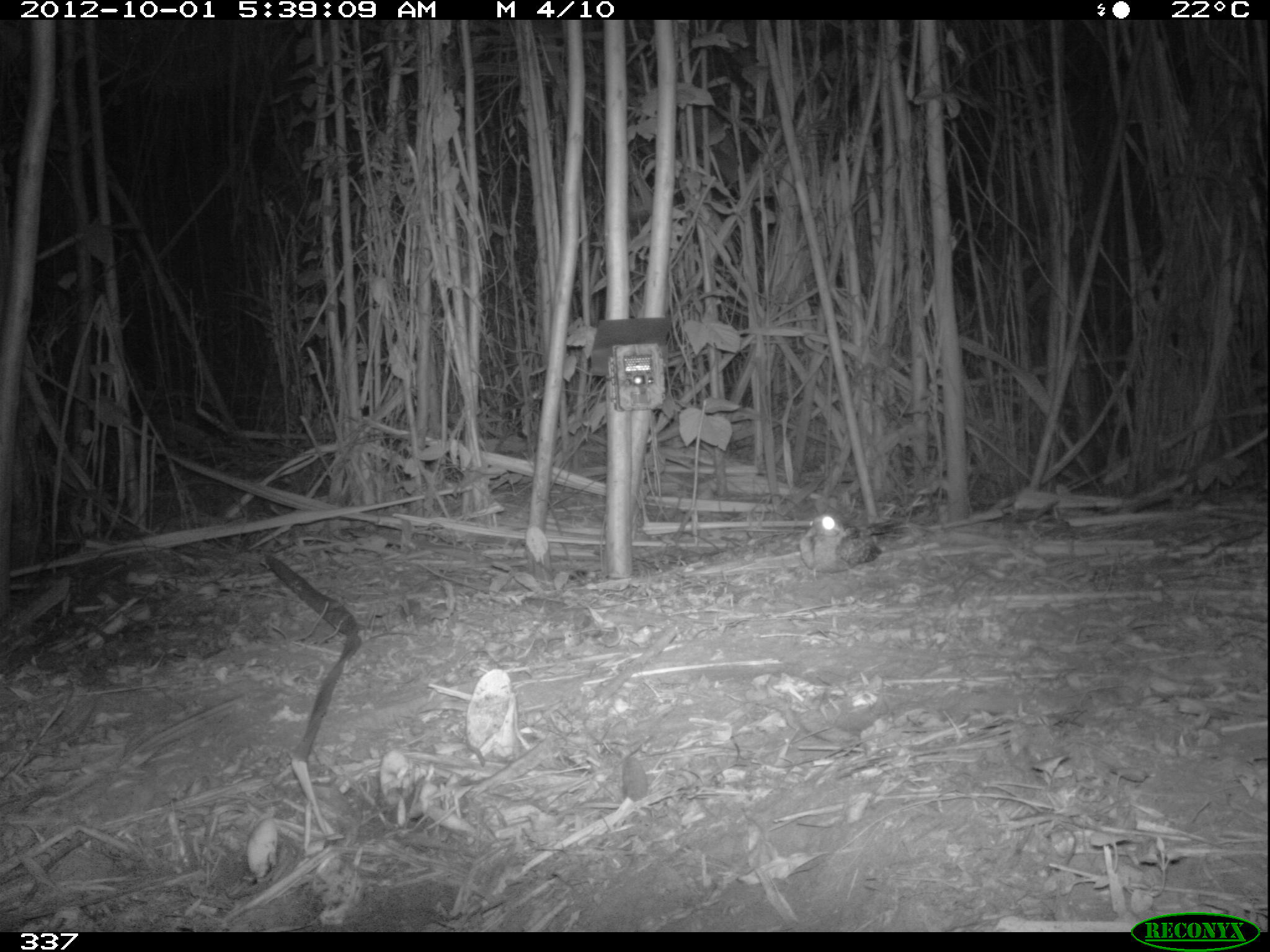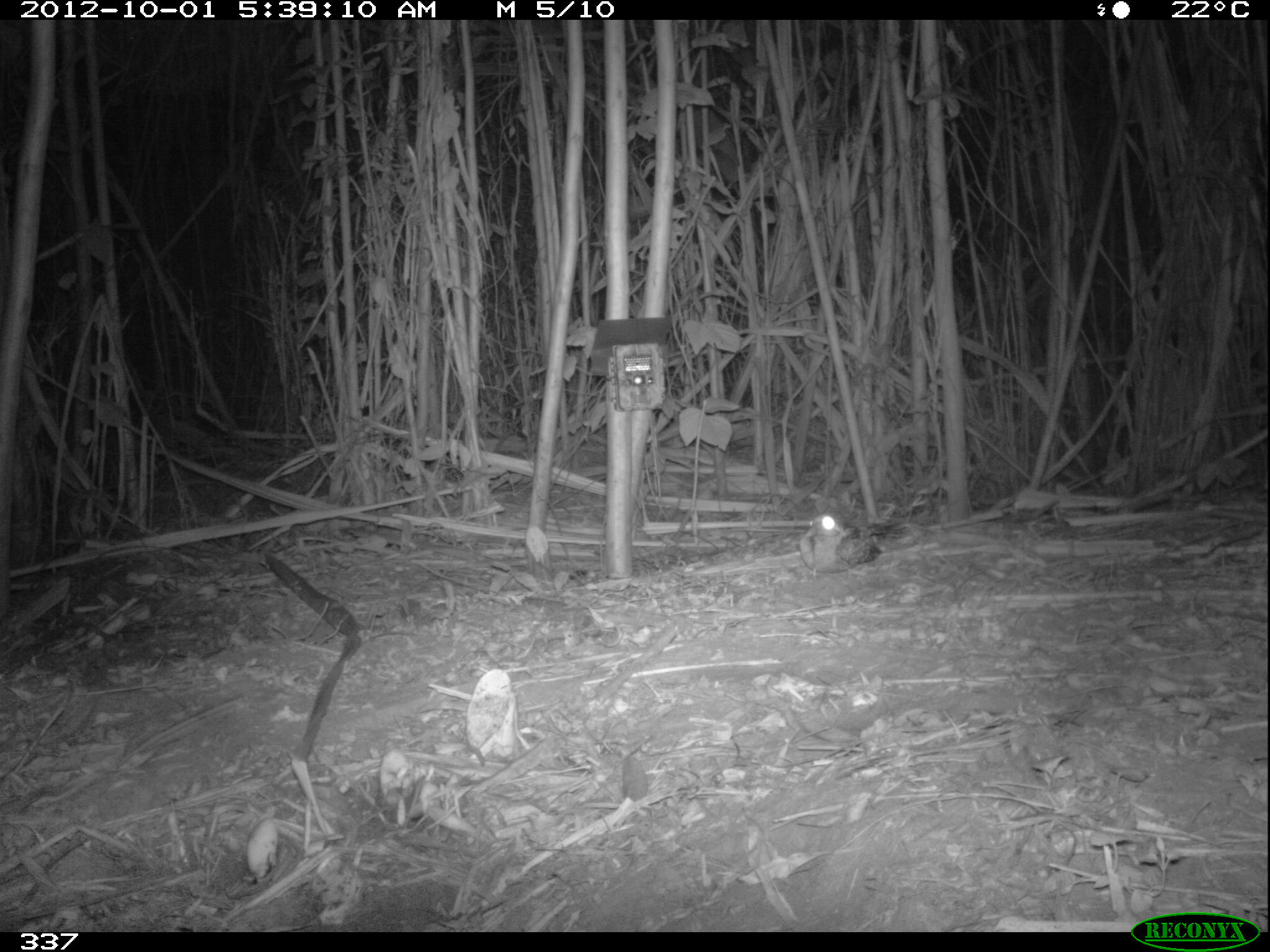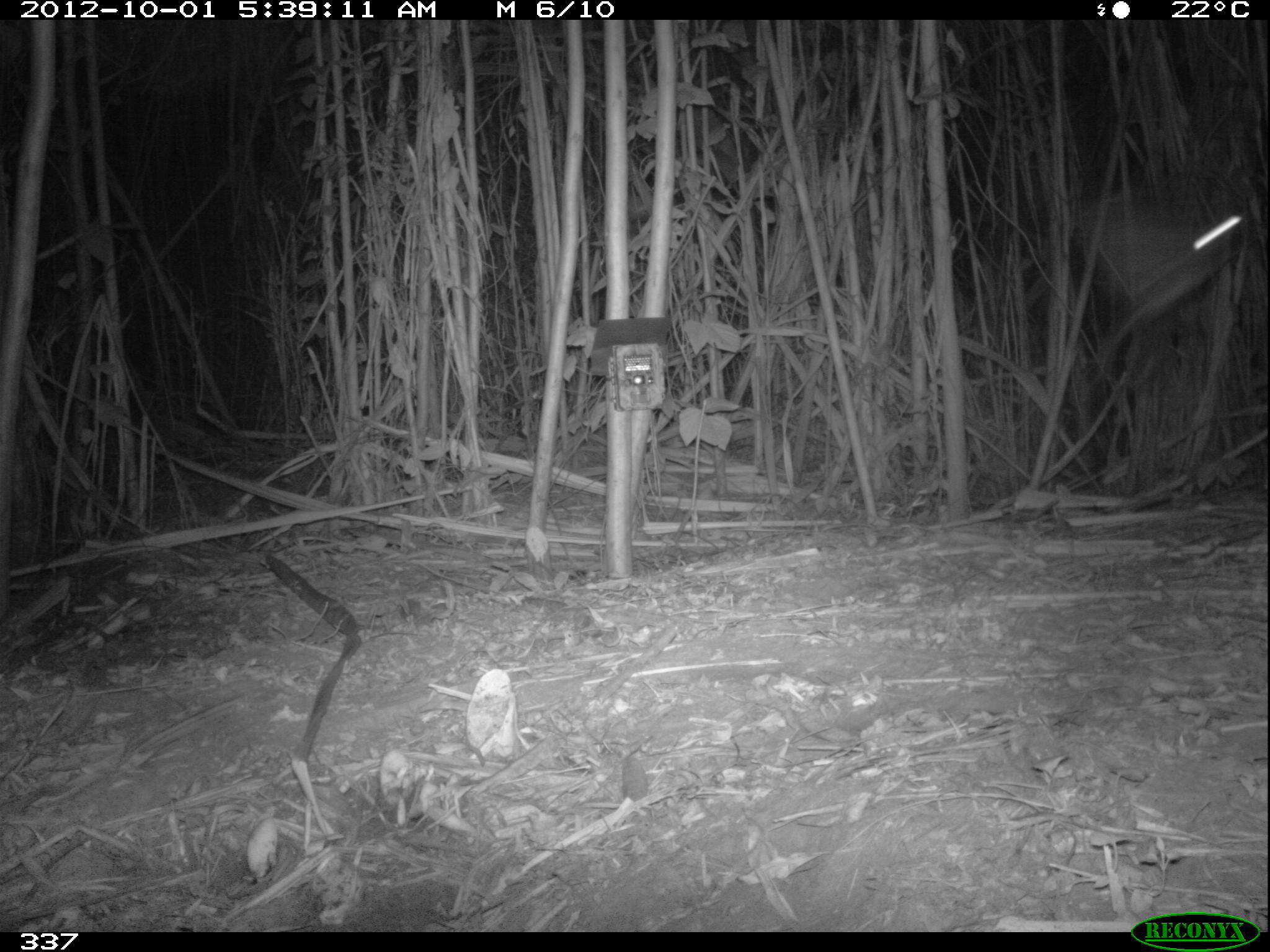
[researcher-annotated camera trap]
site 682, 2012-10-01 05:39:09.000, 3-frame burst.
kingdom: Animalia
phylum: Chordata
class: Aves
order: Caprimulgiformes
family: Caprimulgidae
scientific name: Caprimulgidae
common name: nightjars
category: unknown caprimulgidae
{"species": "unknown caprimulgidae (nightjars) (Caprimulgidae)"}